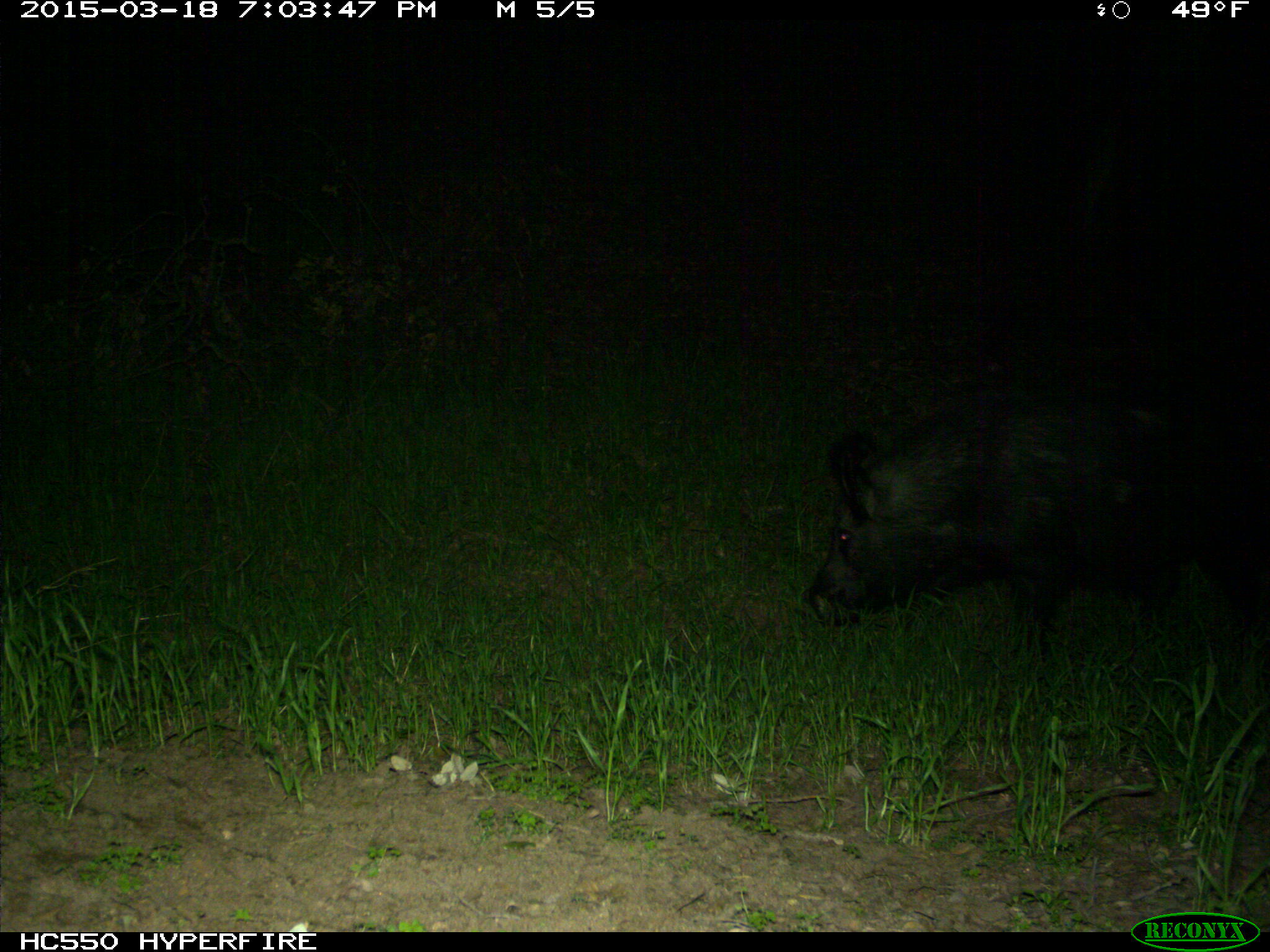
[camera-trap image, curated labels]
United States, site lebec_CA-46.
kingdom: Animalia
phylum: Chordata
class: Mammalia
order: Artiodactyla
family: Suidae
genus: Sus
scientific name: Sus scrofa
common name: wild boar